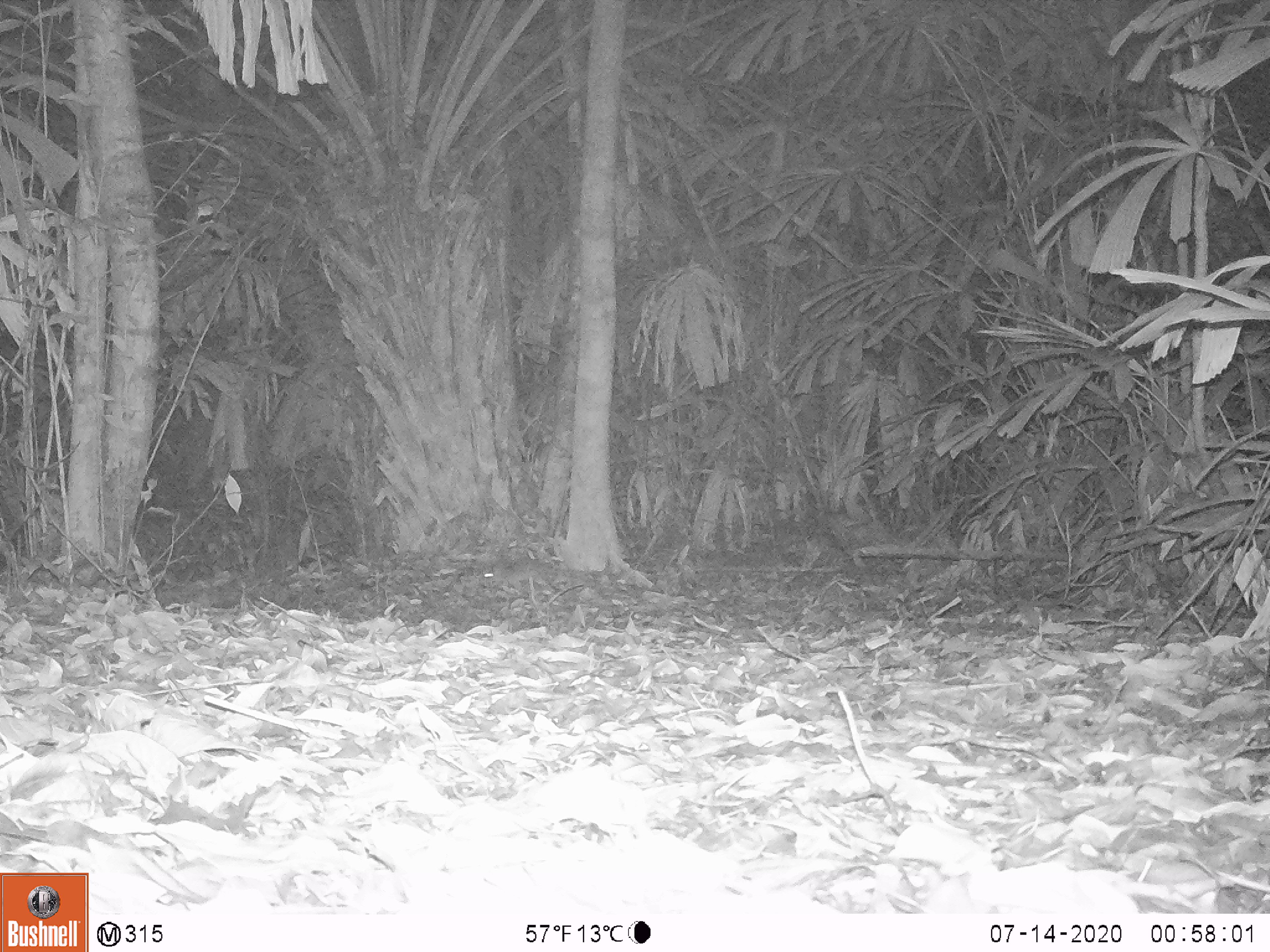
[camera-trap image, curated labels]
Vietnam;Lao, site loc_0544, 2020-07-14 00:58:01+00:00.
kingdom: Animalia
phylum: Chordata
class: Mammalia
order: Rodentia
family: Muridae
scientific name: Muridae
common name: old-world mice and rats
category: unidentified murid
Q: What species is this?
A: Unidentified murid (old-world mice and rats) (Muridae).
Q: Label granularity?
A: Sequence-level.